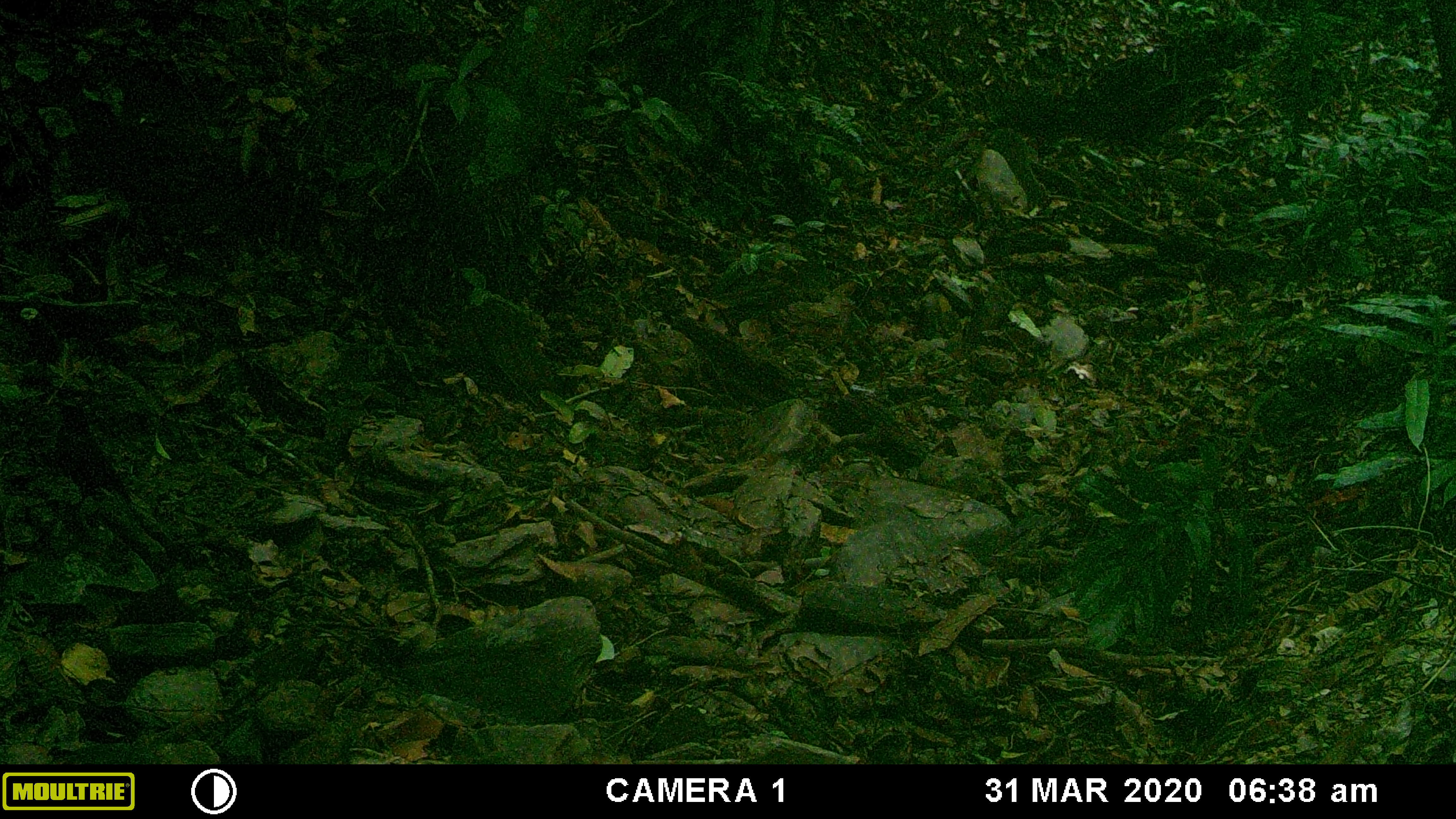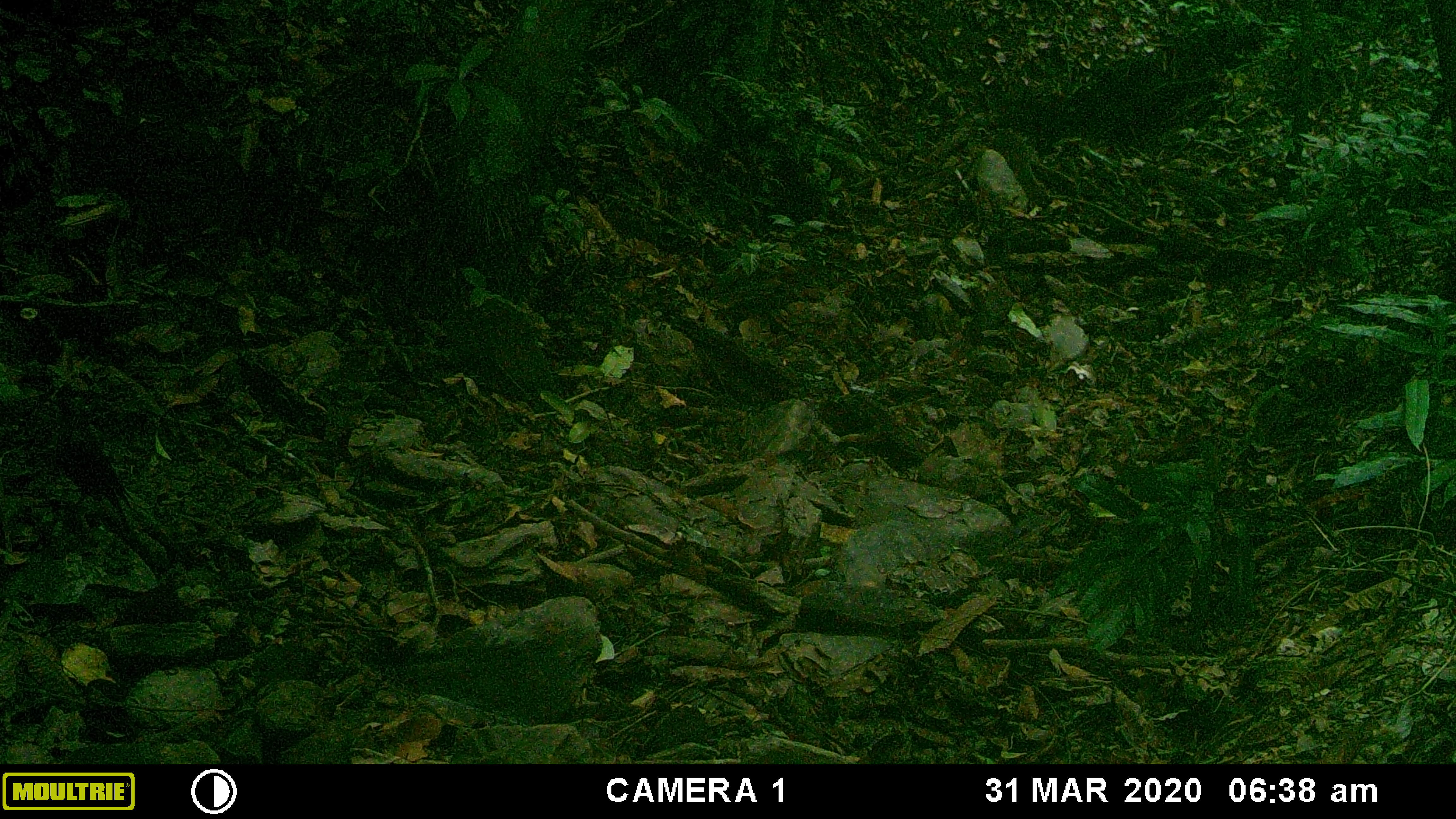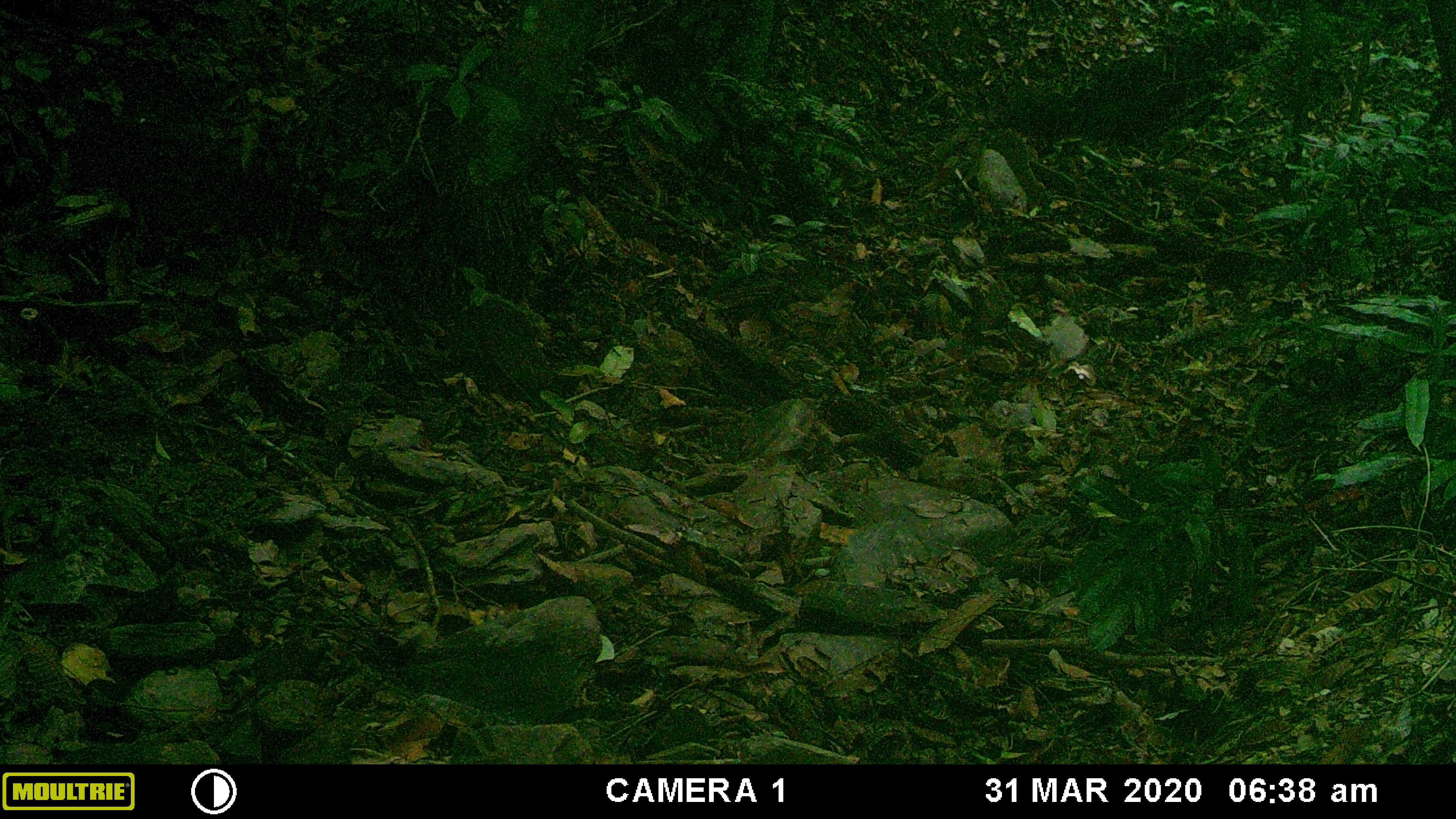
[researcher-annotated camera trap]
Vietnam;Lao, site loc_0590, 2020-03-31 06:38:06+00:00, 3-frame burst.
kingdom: Animalia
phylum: Chordata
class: Aves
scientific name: Aves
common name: bird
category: unidentified bird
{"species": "unidentified bird (bird) (Aves)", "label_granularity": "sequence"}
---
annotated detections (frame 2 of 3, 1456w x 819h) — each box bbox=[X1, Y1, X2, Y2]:
unidentified bird: bbox=[47, 392, 139, 544]